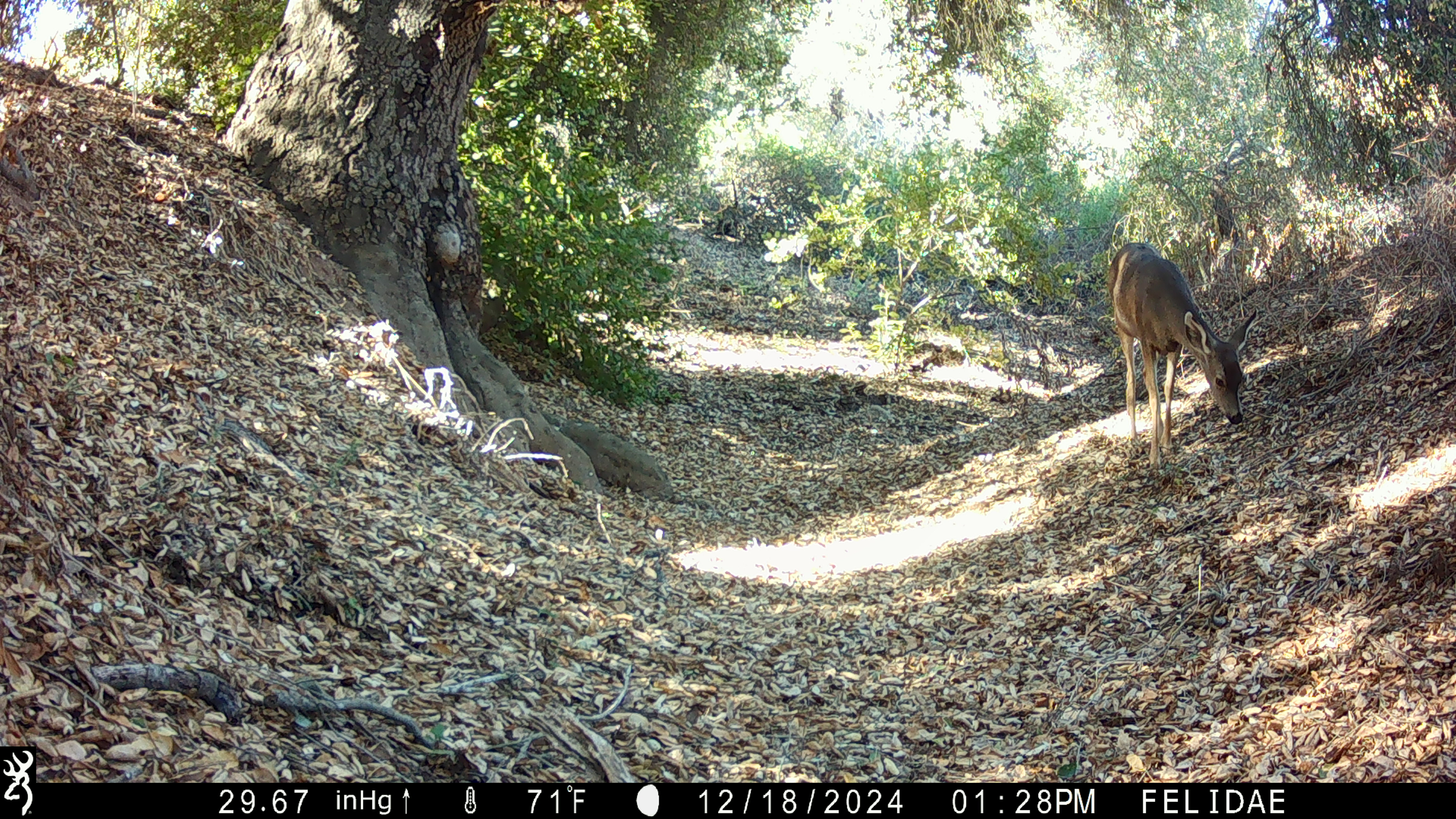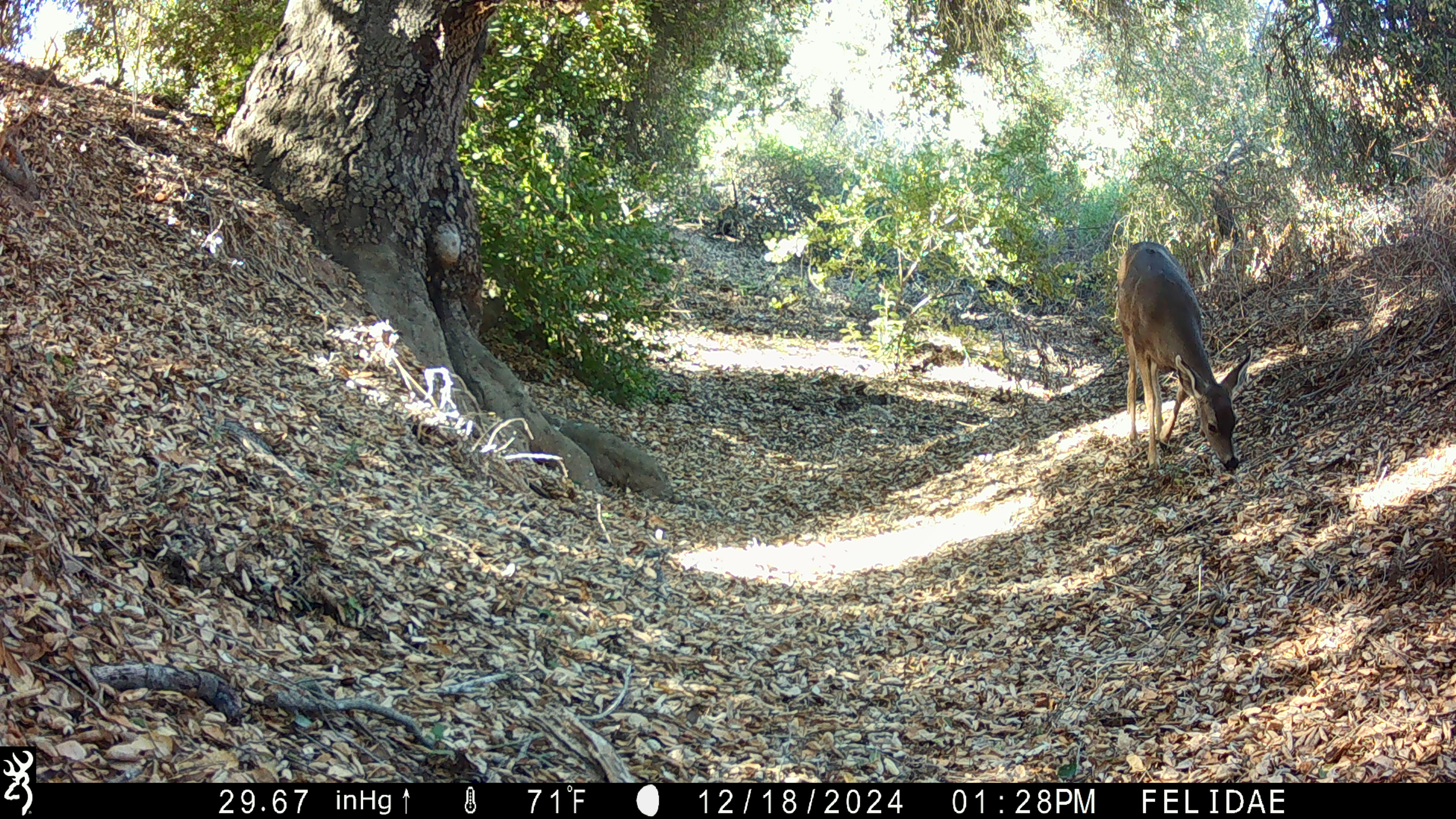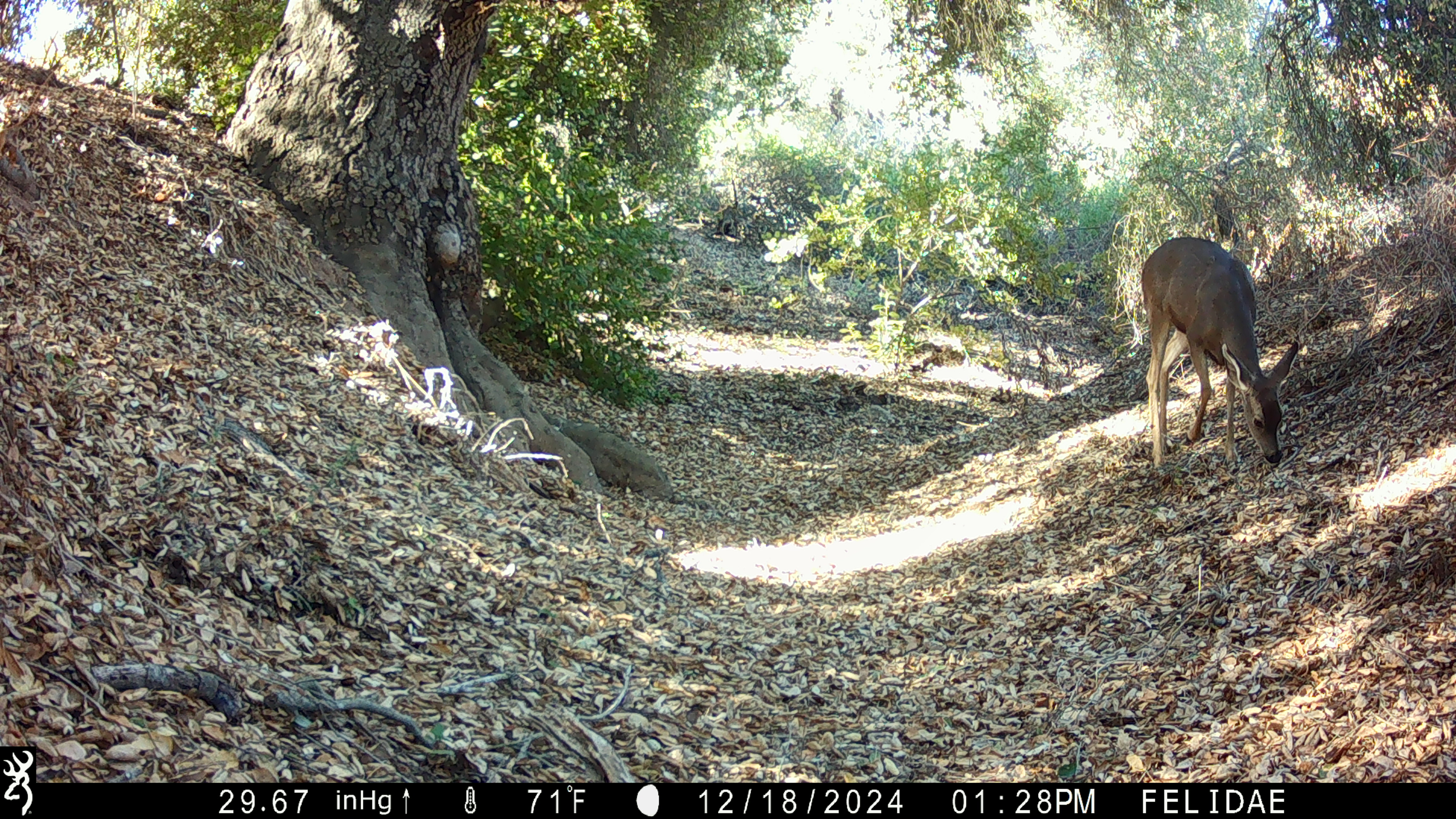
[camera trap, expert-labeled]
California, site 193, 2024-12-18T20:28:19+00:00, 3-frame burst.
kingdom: Animalia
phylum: Chordata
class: Mammalia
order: Artiodactyla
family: Cervidae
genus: Odocoileus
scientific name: Odocoileus hemionus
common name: mule deer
Mule deer (Odocoileus hemionus).